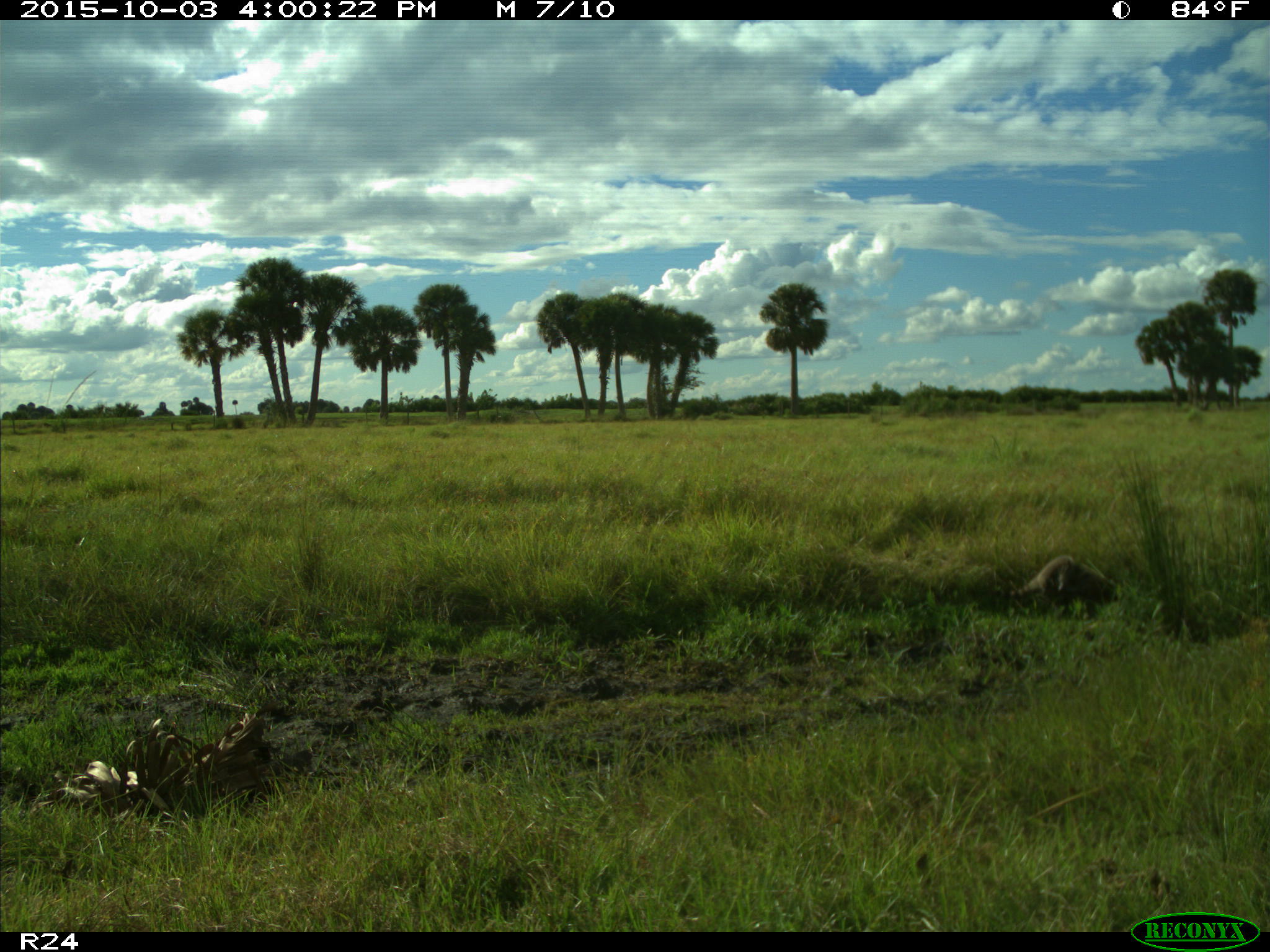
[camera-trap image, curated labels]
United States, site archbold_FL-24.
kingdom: Animalia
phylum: Chordata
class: Mammalia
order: Carnivora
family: Procyonidae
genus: Procyon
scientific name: Procyon lotor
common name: common raccoon